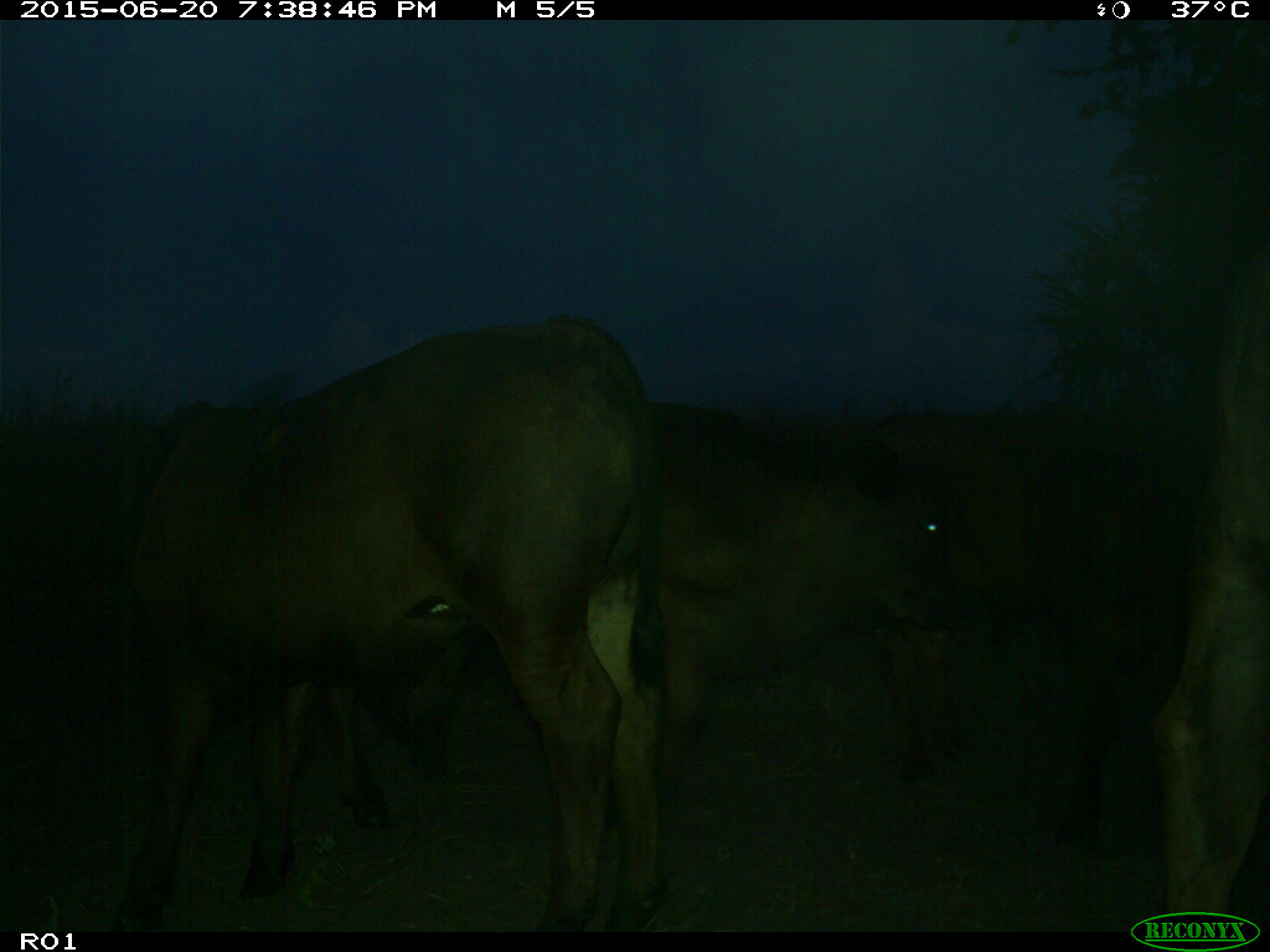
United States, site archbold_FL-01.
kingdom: Animalia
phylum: Chordata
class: Mammalia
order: Artiodactyla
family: Bovidae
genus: Bos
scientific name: Bos taurus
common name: domestic cow